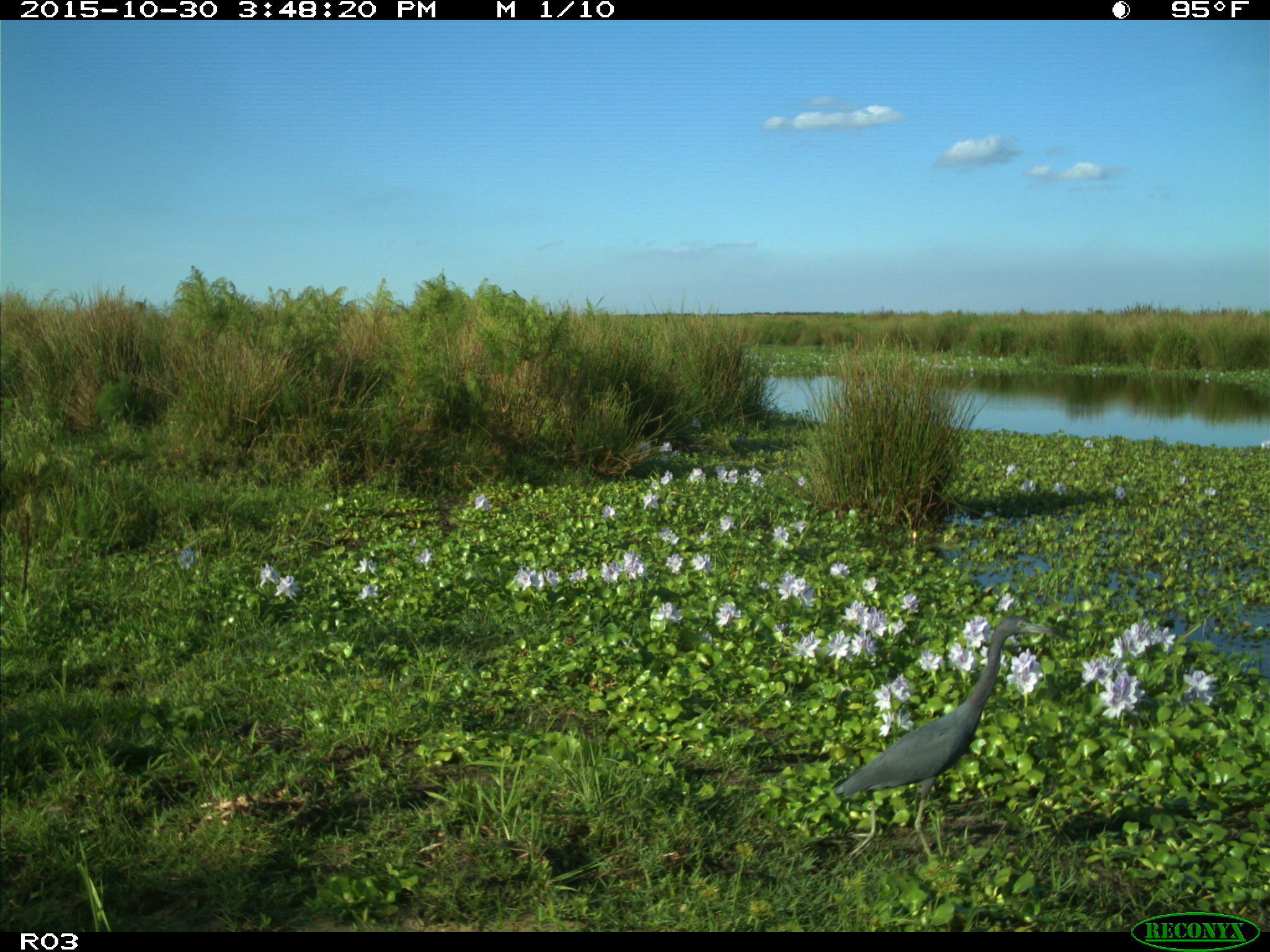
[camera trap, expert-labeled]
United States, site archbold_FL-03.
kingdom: Animalia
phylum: Chordata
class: Aves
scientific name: Aves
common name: birds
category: unidentified bird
Unidentified bird (birds) (Aves).